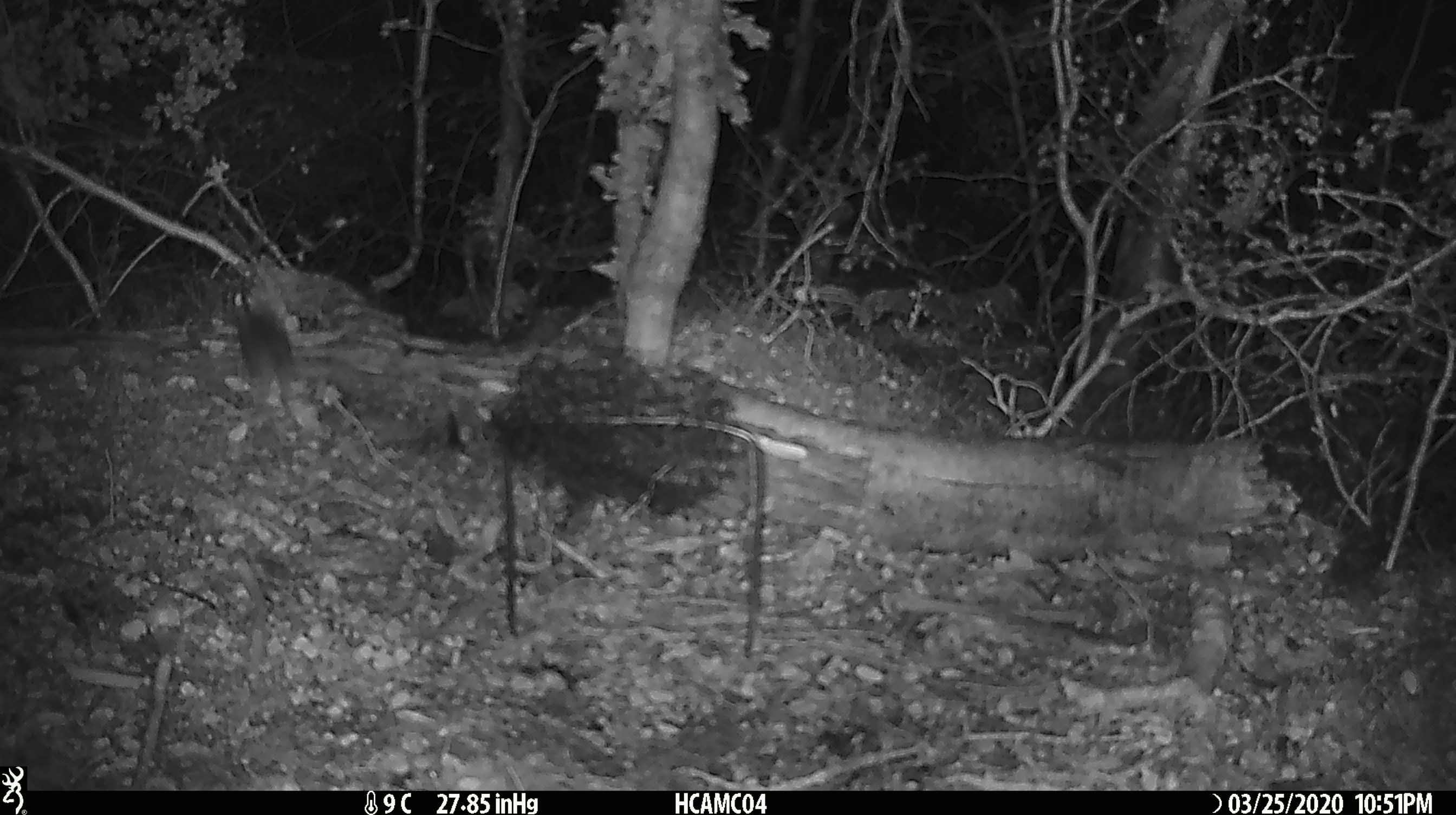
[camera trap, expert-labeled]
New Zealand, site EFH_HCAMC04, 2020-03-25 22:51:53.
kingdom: Animalia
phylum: Chordata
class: Mammalia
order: Rodentia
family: Muridae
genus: Mus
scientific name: Mus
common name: mouse